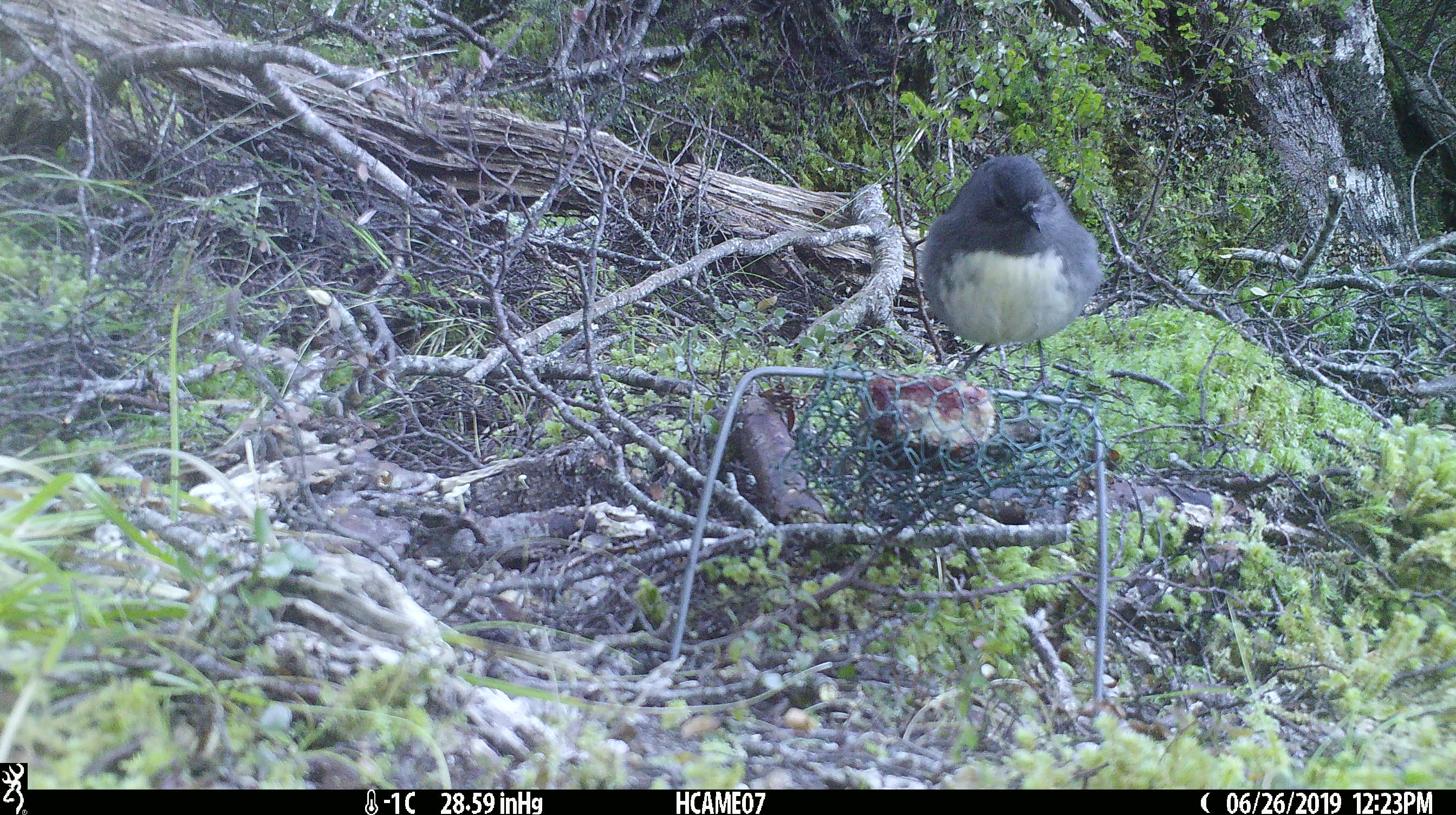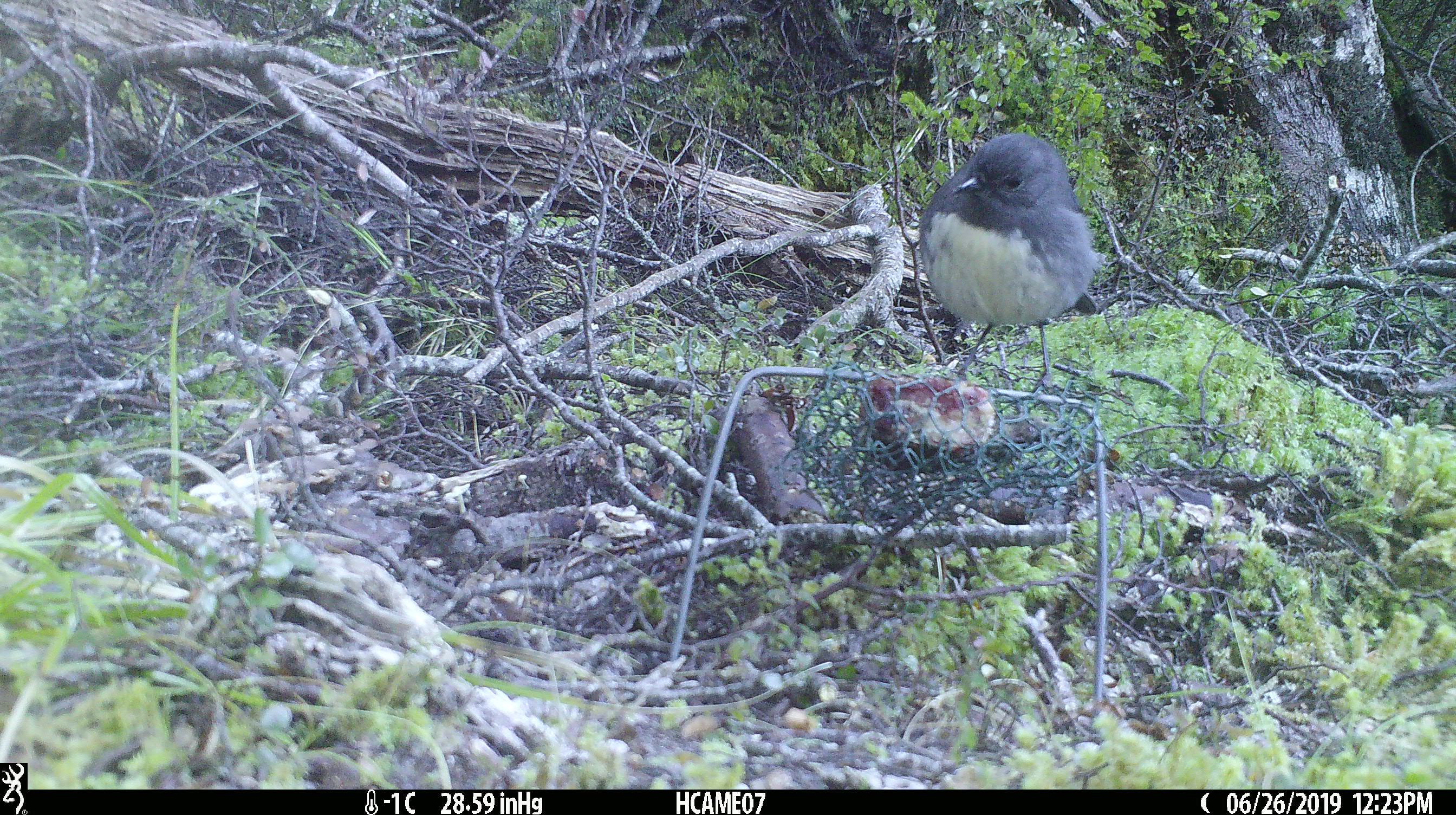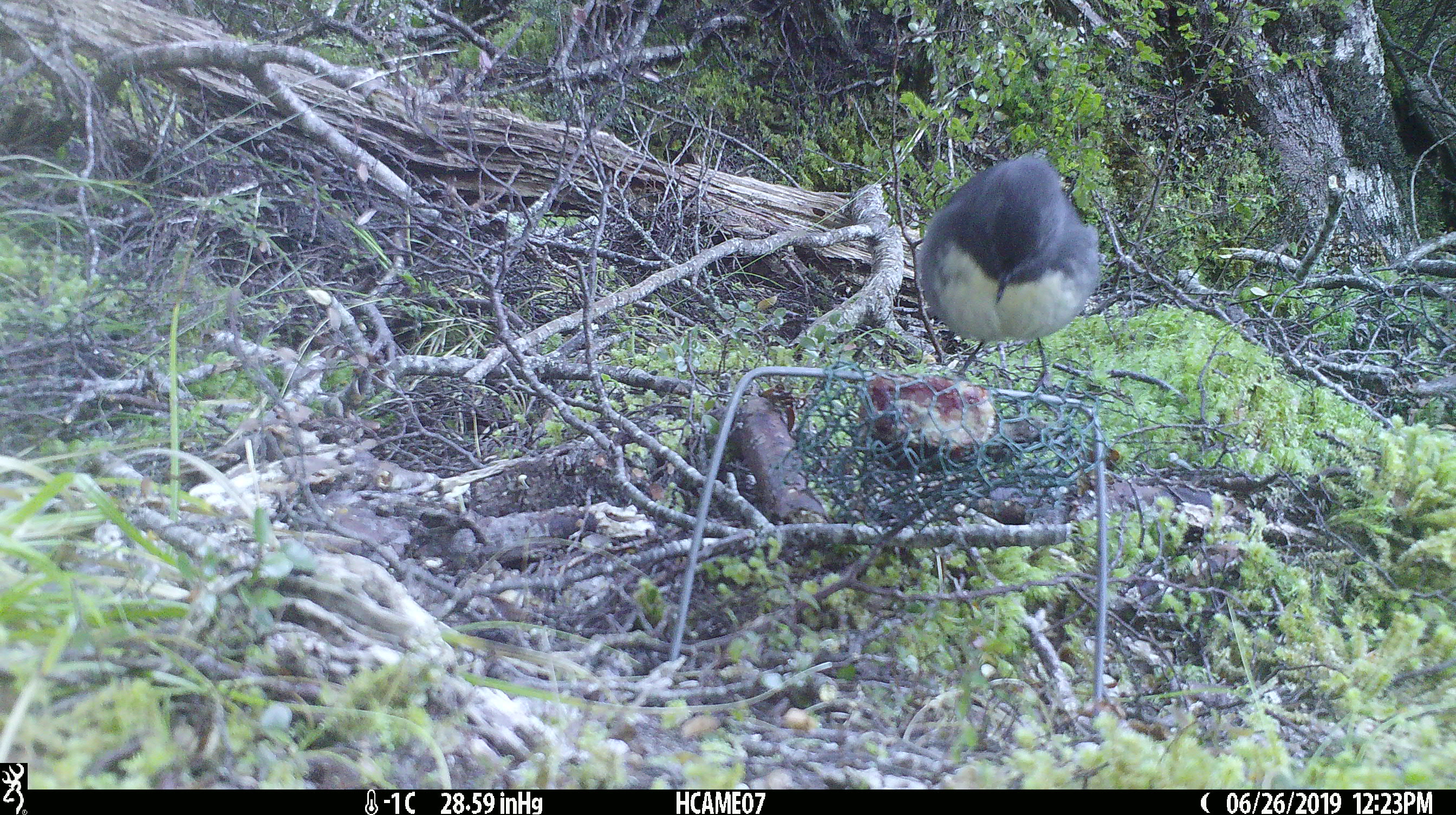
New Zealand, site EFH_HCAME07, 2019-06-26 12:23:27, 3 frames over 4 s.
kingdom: Animalia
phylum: Chordata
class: Aves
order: Passeriformes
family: Petroicidae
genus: Petroica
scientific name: Petroica australis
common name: new zealand robin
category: robin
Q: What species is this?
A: Robin (new zealand robin) (Petroica australis).